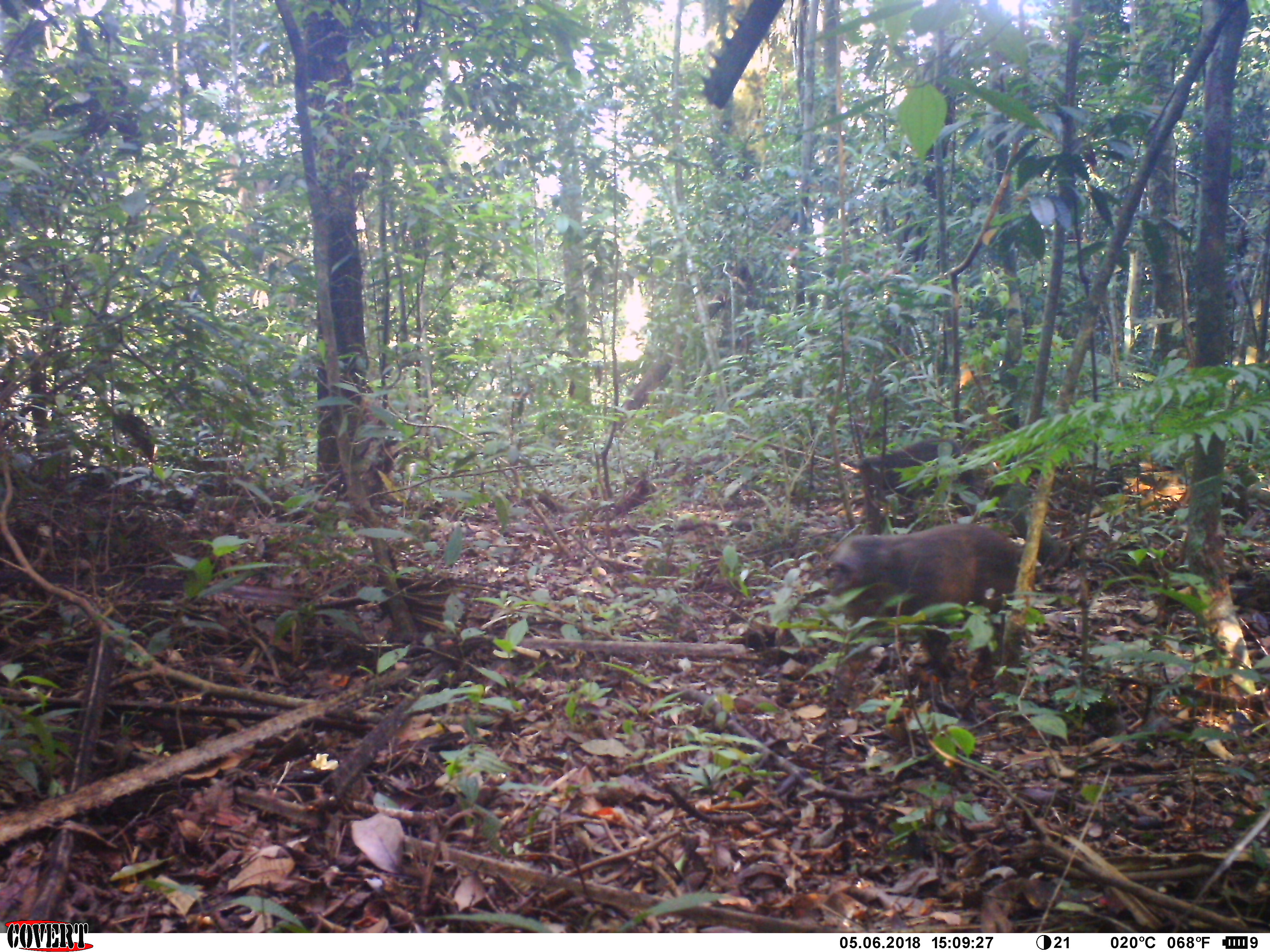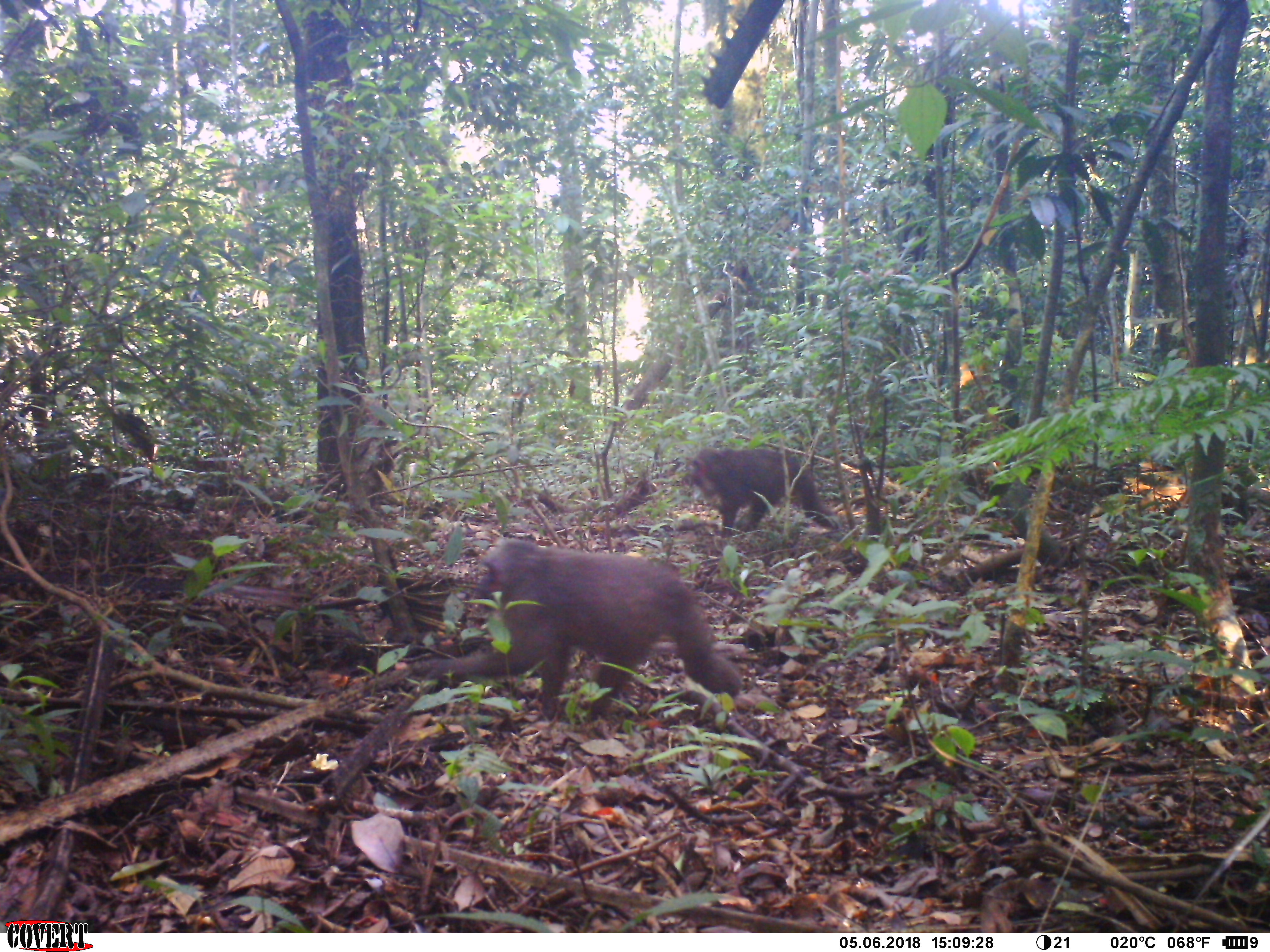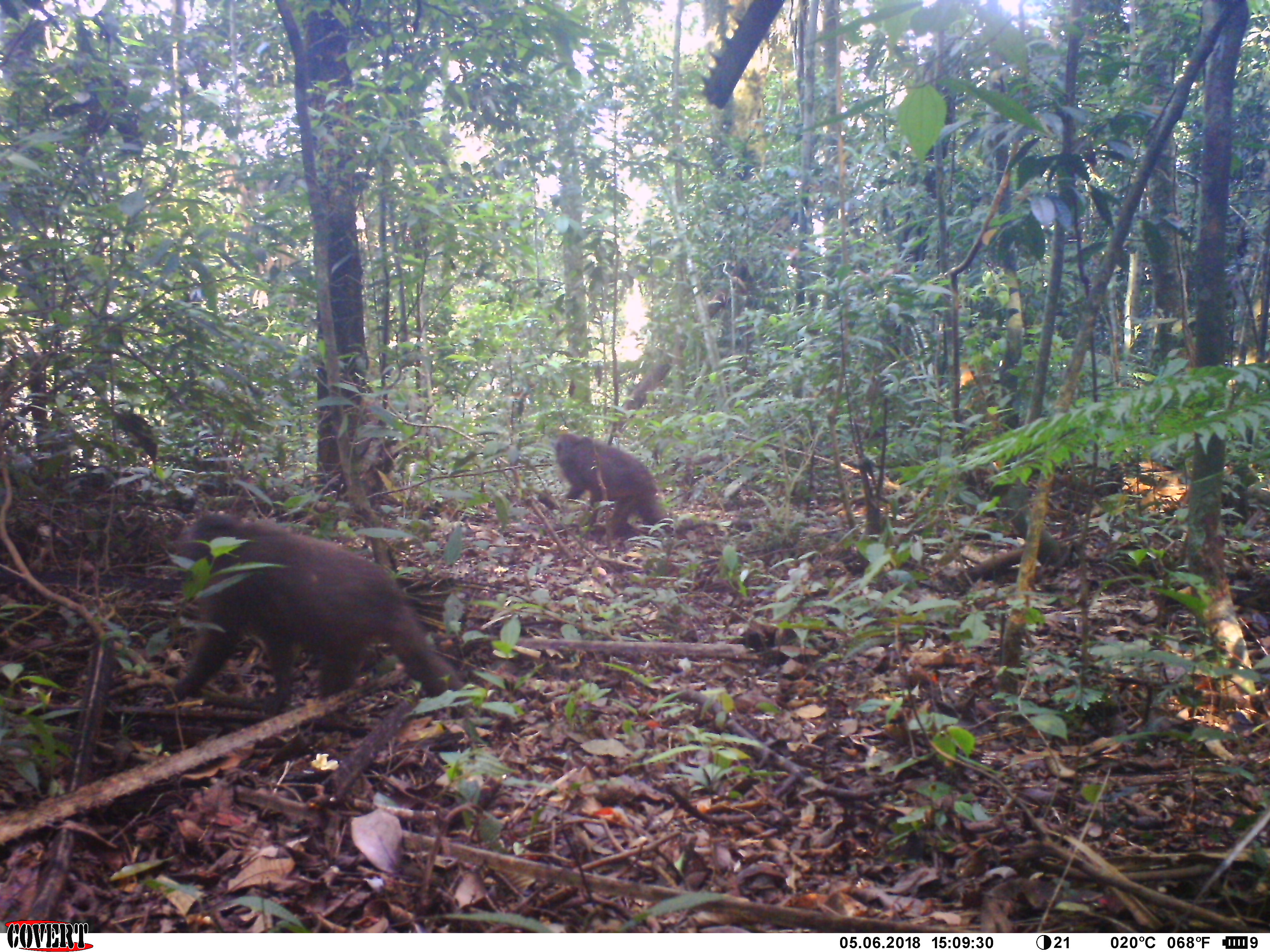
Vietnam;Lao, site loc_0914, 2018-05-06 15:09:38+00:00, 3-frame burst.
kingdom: Animalia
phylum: Chordata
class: Mammalia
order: Primates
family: Cercopithecidae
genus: Macaca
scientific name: Macaca arctoides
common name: stump-tailed macaque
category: stump tailed macaque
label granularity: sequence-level